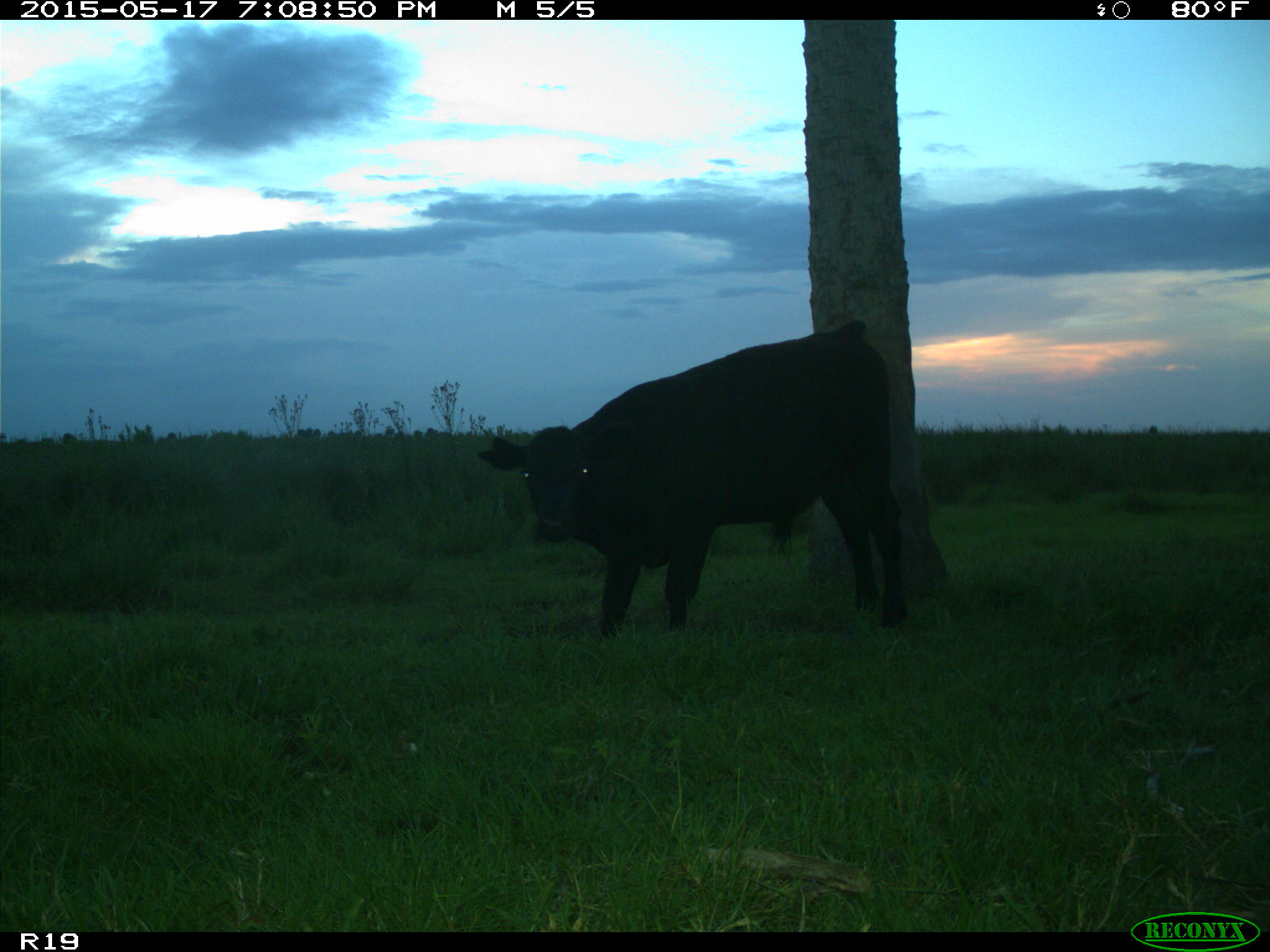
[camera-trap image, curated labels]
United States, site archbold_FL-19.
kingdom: Animalia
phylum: Chordata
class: Mammalia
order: Artiodactyla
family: Bovidae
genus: Bos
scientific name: Bos taurus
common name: domestic cow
Bos taurus (domestic cow).